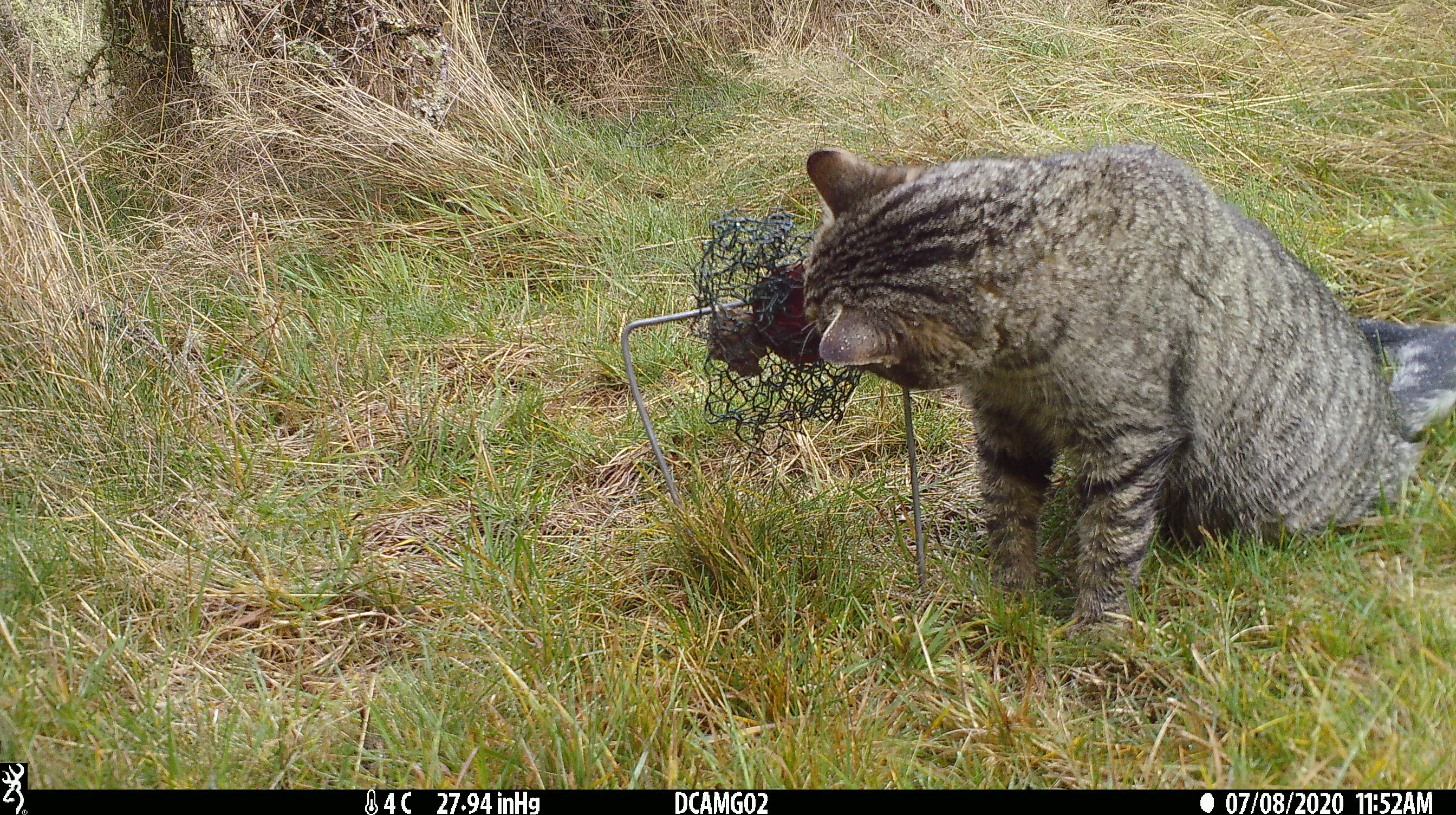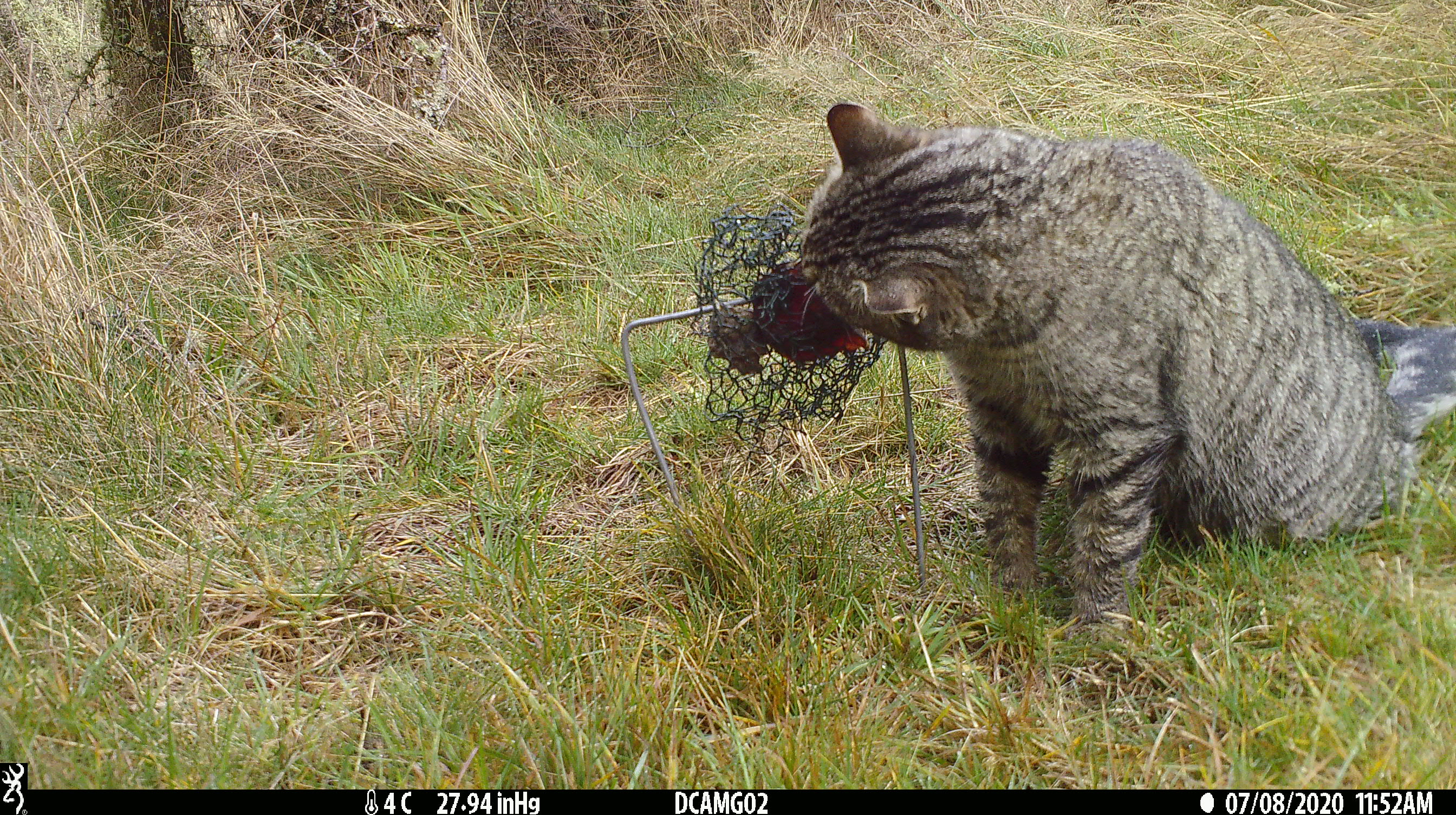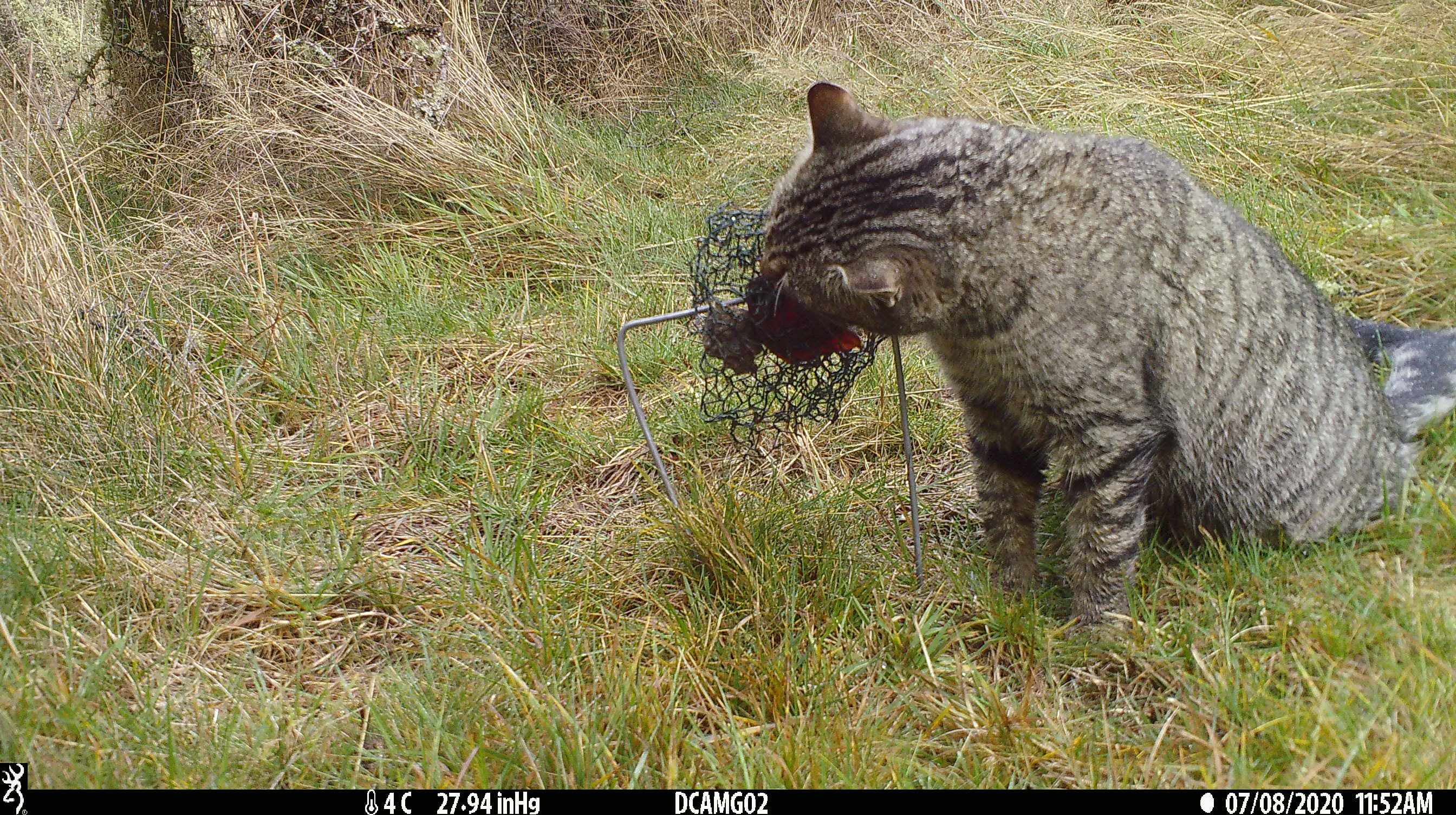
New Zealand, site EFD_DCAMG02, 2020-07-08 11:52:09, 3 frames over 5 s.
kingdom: Animalia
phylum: Chordata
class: Mammalia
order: Carnivora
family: Felidae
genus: Felis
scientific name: Felis catus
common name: domestic cat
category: cat